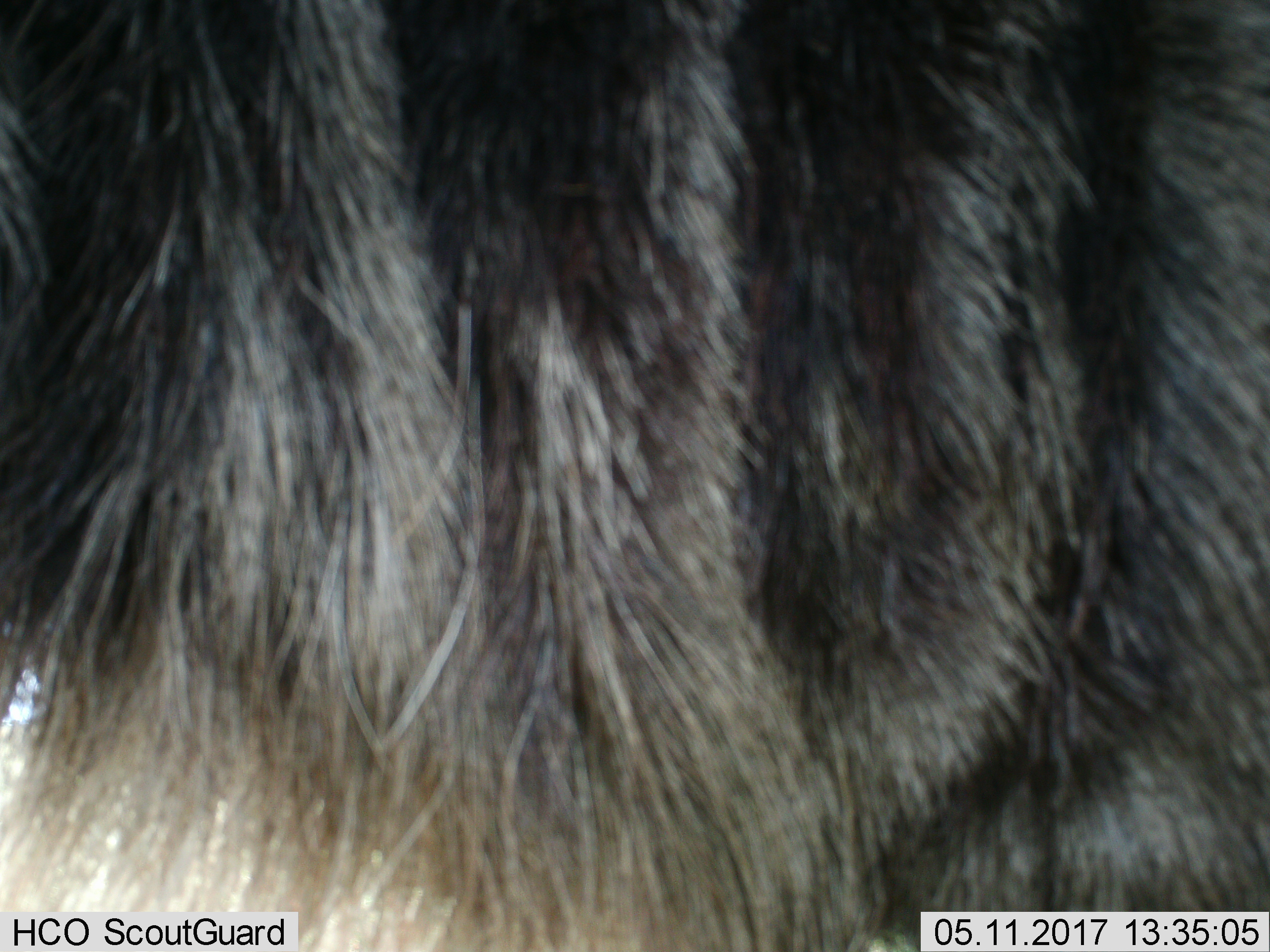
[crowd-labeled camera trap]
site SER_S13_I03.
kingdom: Animalia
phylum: Chordata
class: Mammalia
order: Artiodactyla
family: Bovidae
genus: Connochaetes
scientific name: Connochaetes taurinus taurinus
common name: blue wildebeest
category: wildebeestblue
Wildebeestblue (blue wildebeest) (Connochaetes taurinus taurinus), count 1. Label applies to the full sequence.